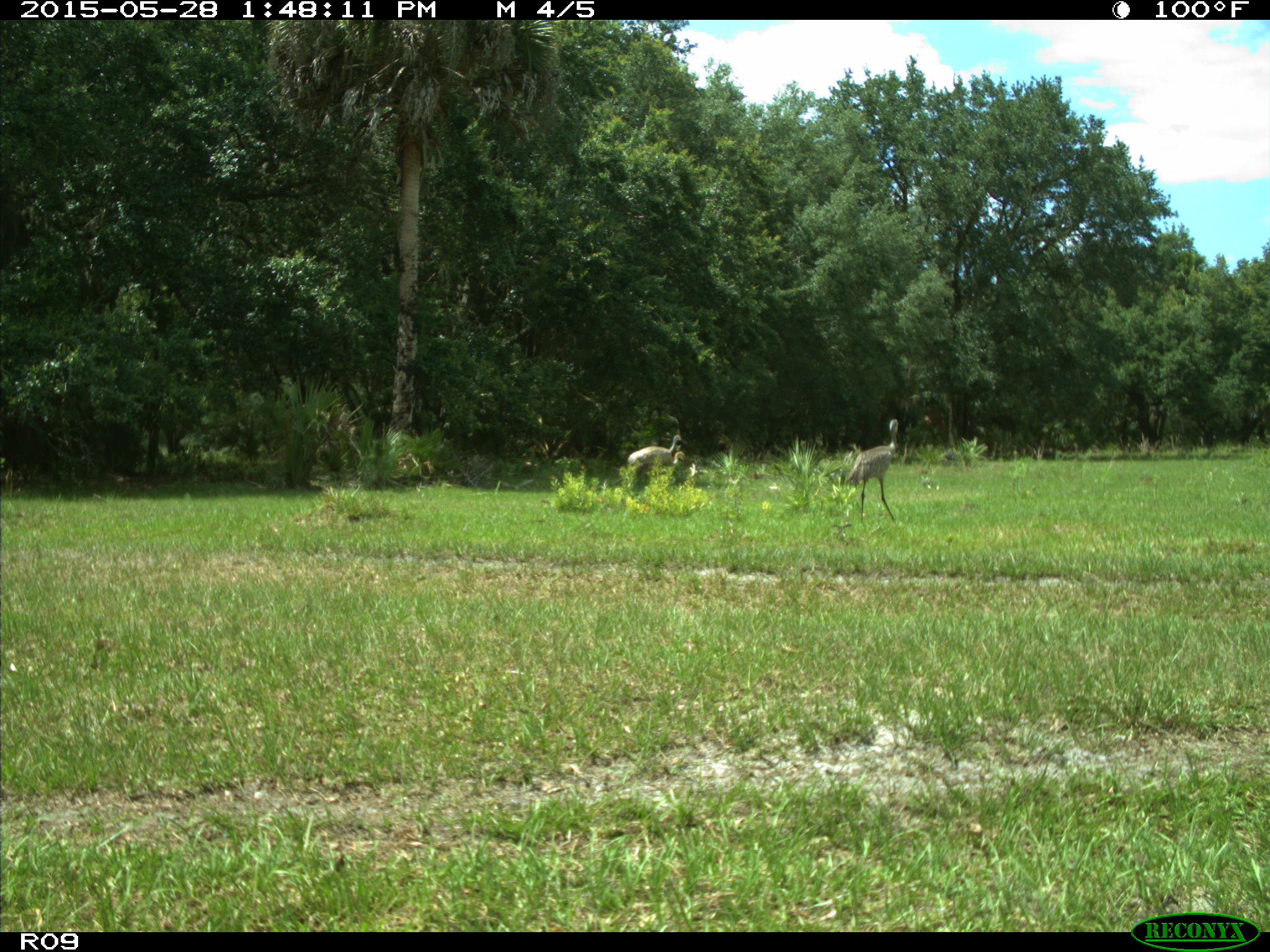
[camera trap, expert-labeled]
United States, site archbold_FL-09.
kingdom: Animalia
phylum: Chordata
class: Aves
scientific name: Aves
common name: birds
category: unidentified bird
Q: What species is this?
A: Unidentified bird (birds) (Aves).